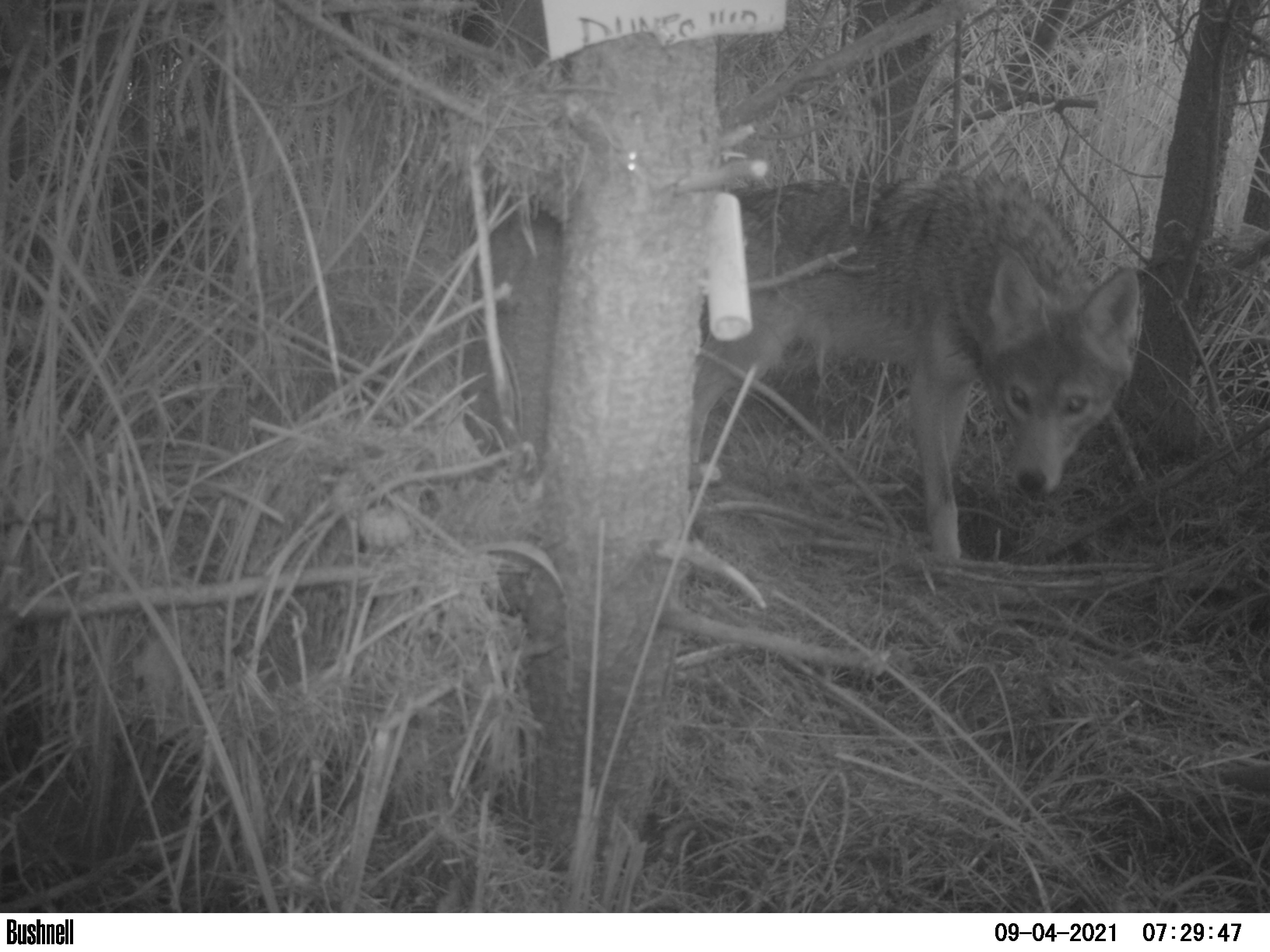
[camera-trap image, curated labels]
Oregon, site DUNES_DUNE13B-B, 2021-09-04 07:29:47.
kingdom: Animalia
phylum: Chordata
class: Mammalia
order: Carnivora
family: Canidae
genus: Canis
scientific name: Canis latrans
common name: coyote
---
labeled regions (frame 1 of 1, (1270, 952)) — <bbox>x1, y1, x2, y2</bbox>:
coyote: <bbox>435, 145, 1154, 582</bbox>